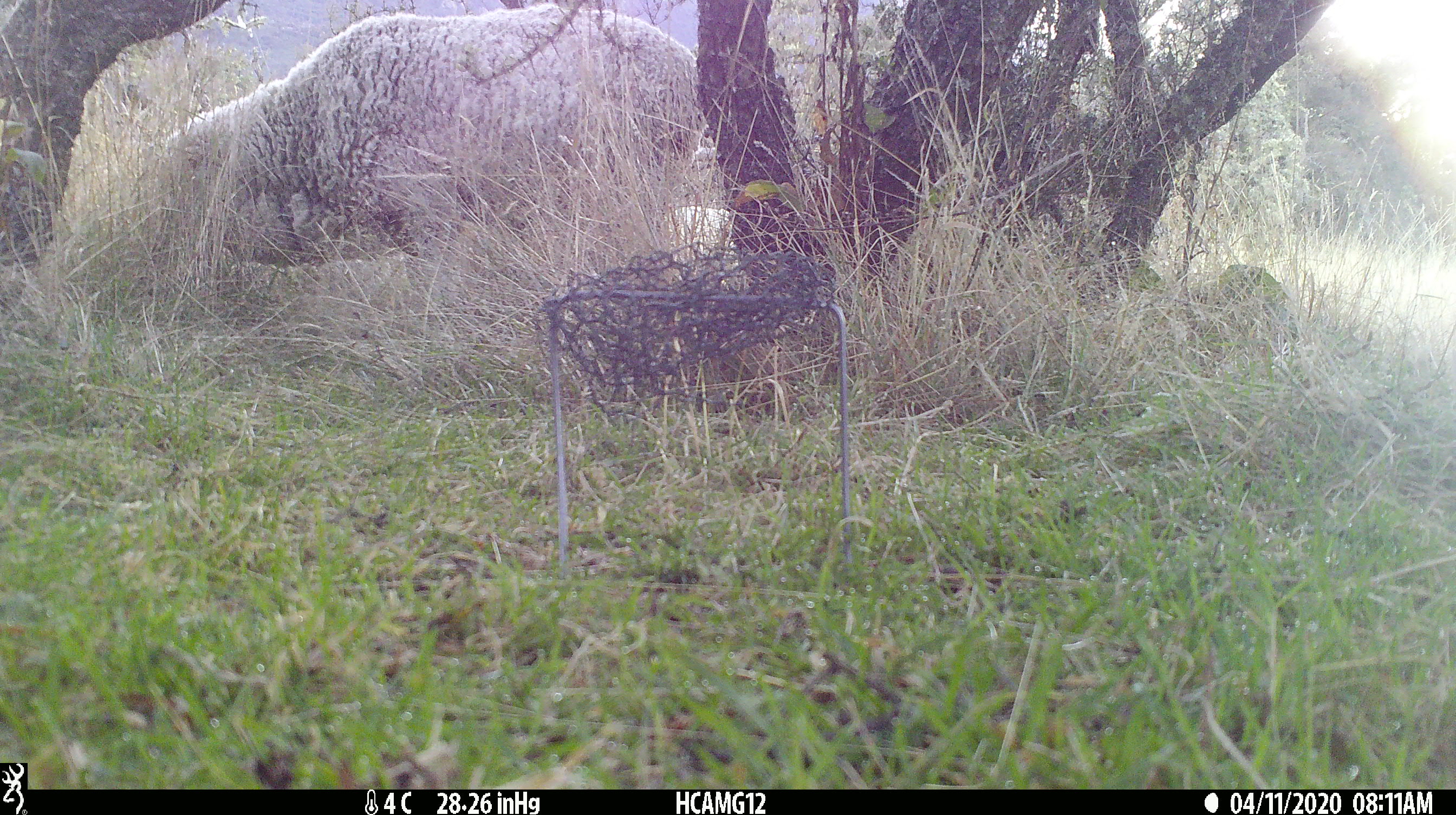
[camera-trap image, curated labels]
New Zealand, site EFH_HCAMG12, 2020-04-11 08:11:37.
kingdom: Animalia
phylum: Chordata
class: Mammalia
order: Artiodactyla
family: Bovidae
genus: Ovis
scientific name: Ovis aries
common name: domestic sheep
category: sheep